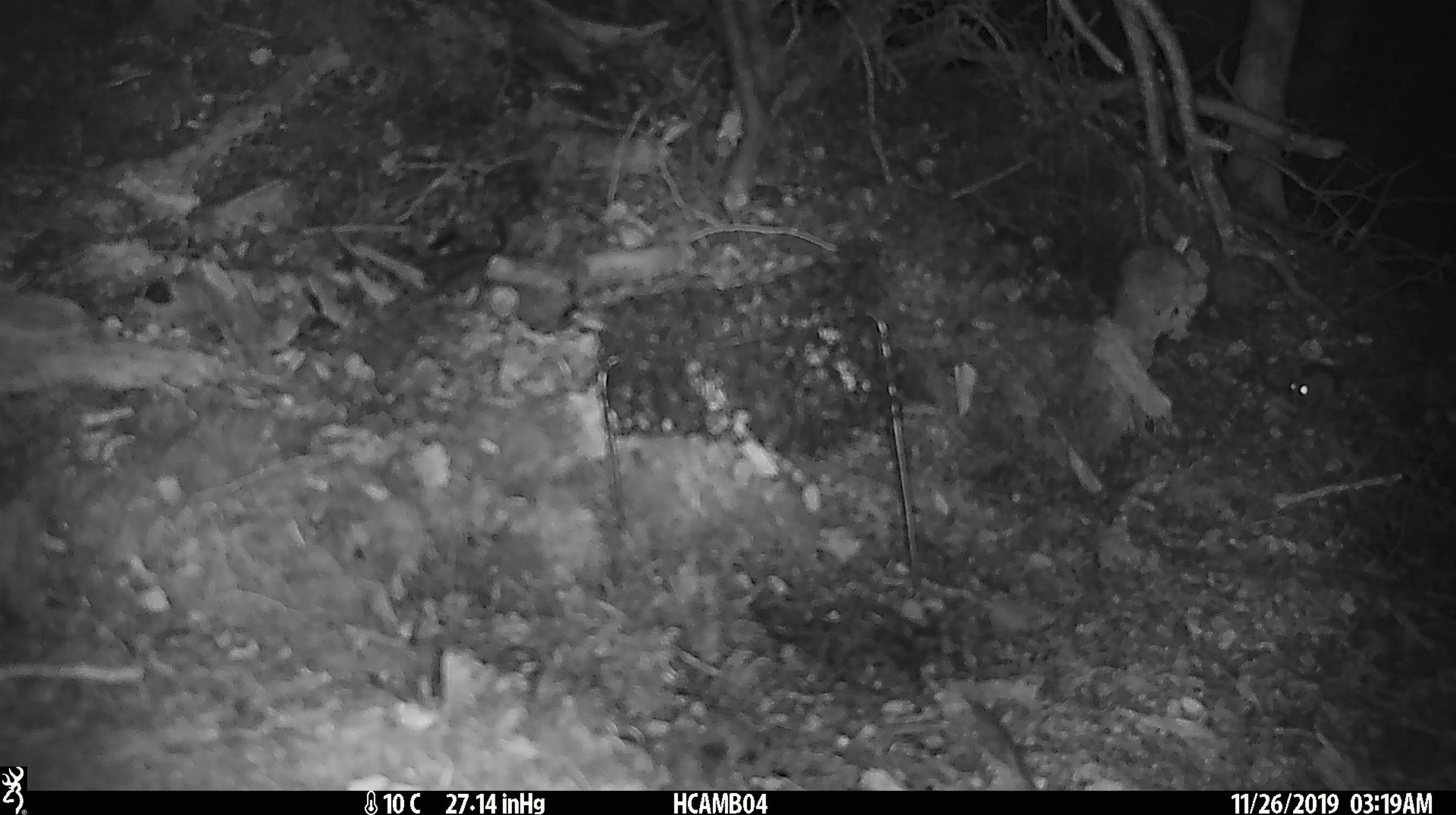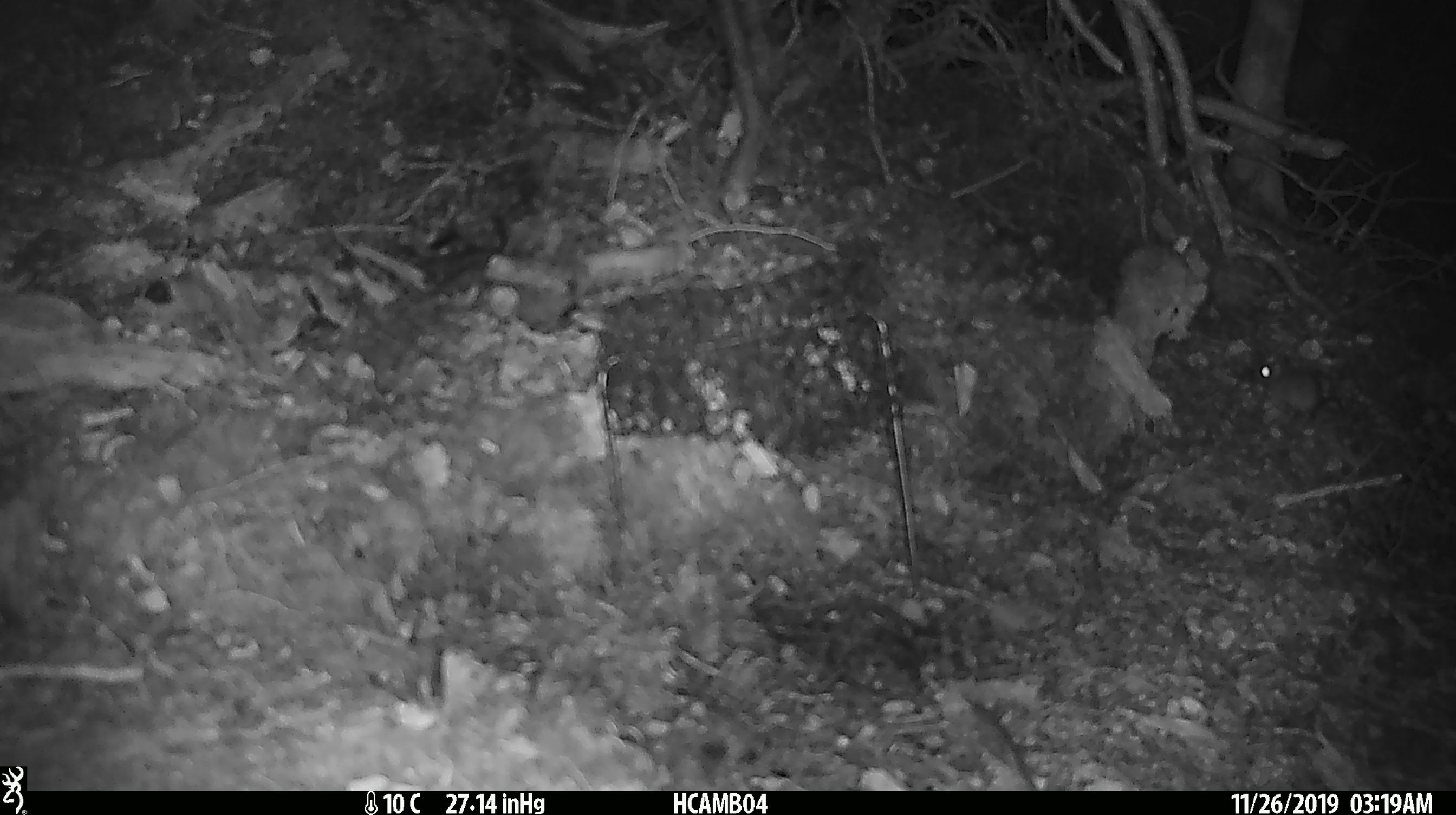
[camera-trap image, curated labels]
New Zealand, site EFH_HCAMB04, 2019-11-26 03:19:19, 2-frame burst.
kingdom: Animalia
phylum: Chordata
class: Mammalia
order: Rodentia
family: Muridae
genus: Mus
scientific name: Mus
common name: mouse